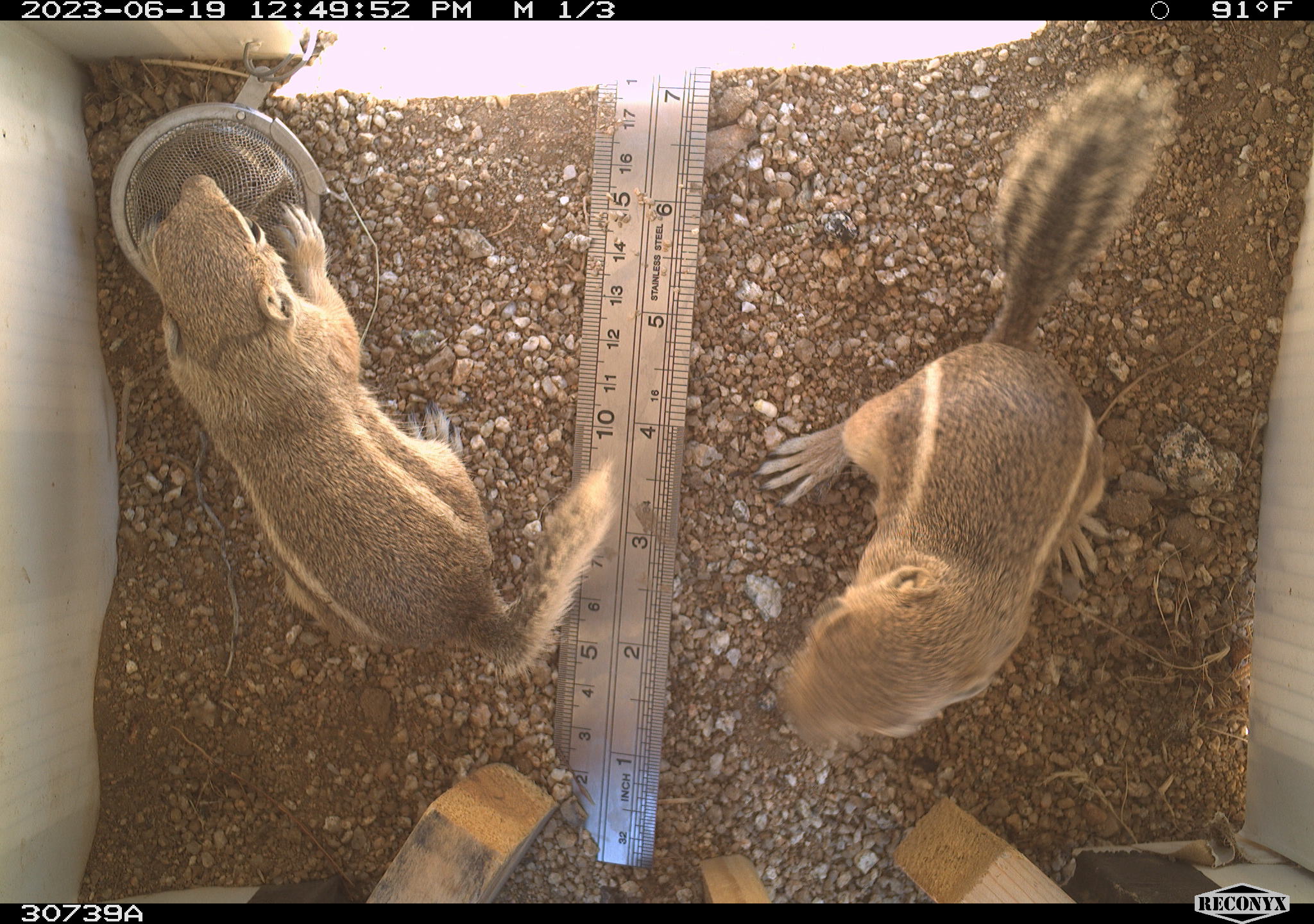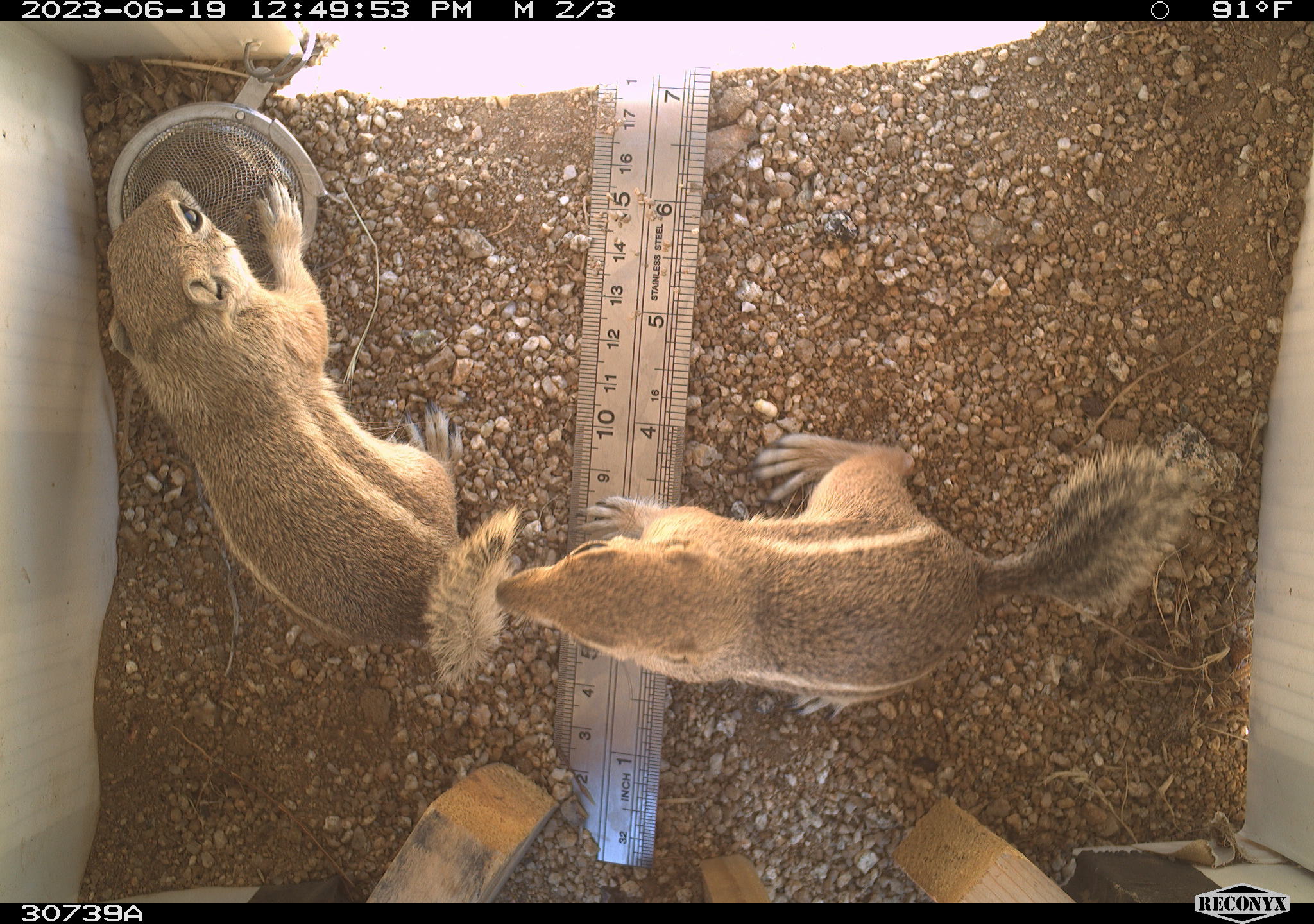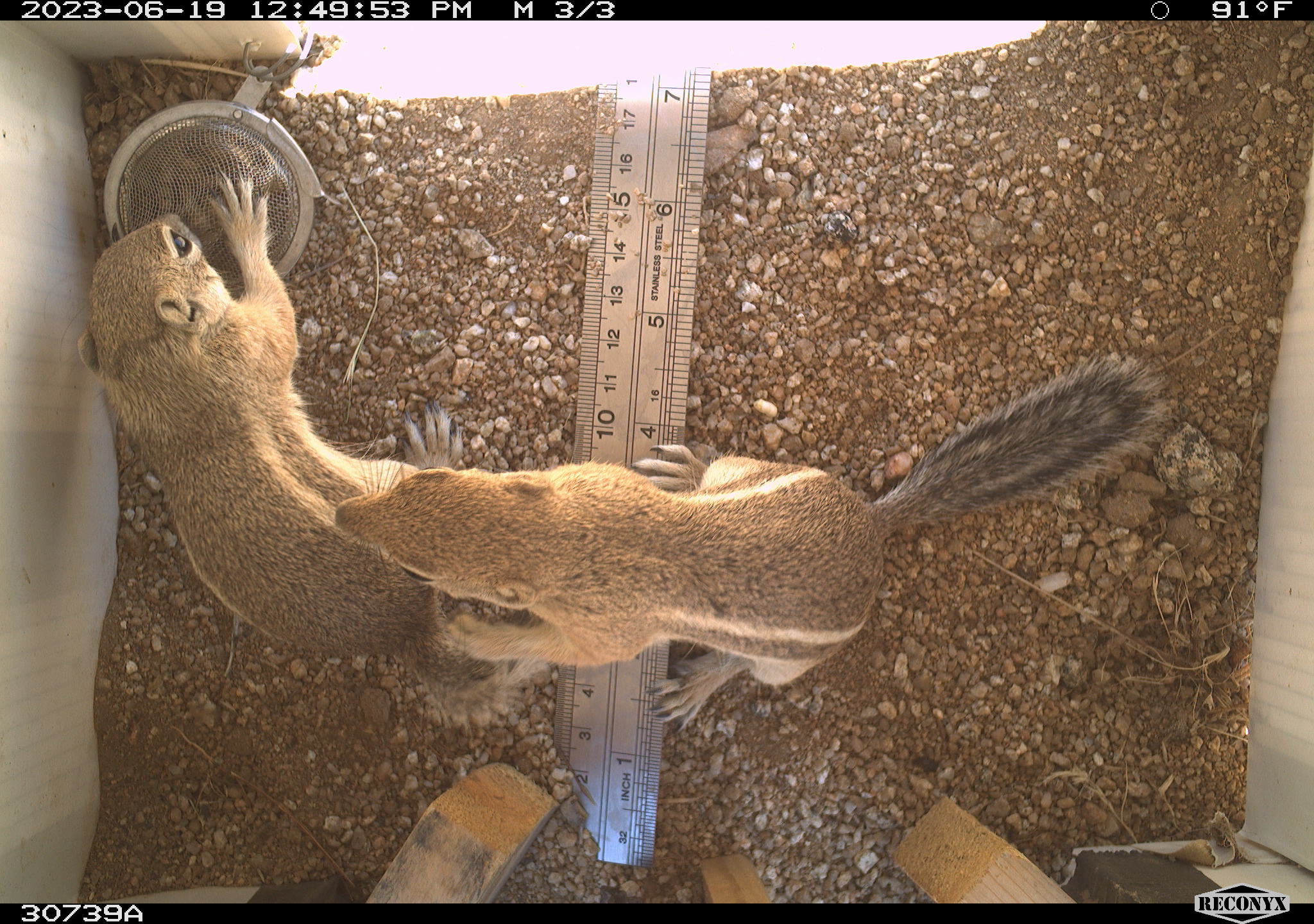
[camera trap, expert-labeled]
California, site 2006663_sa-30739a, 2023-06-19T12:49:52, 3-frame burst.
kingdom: Animalia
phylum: Chordata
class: Mammalia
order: Rodentia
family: Sciuridae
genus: Ammospermophilus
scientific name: Ammospermophilus leucurus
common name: white-tailed antelope squirrel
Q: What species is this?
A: White-tailed antelope squirrel (Ammospermophilus leucurus).